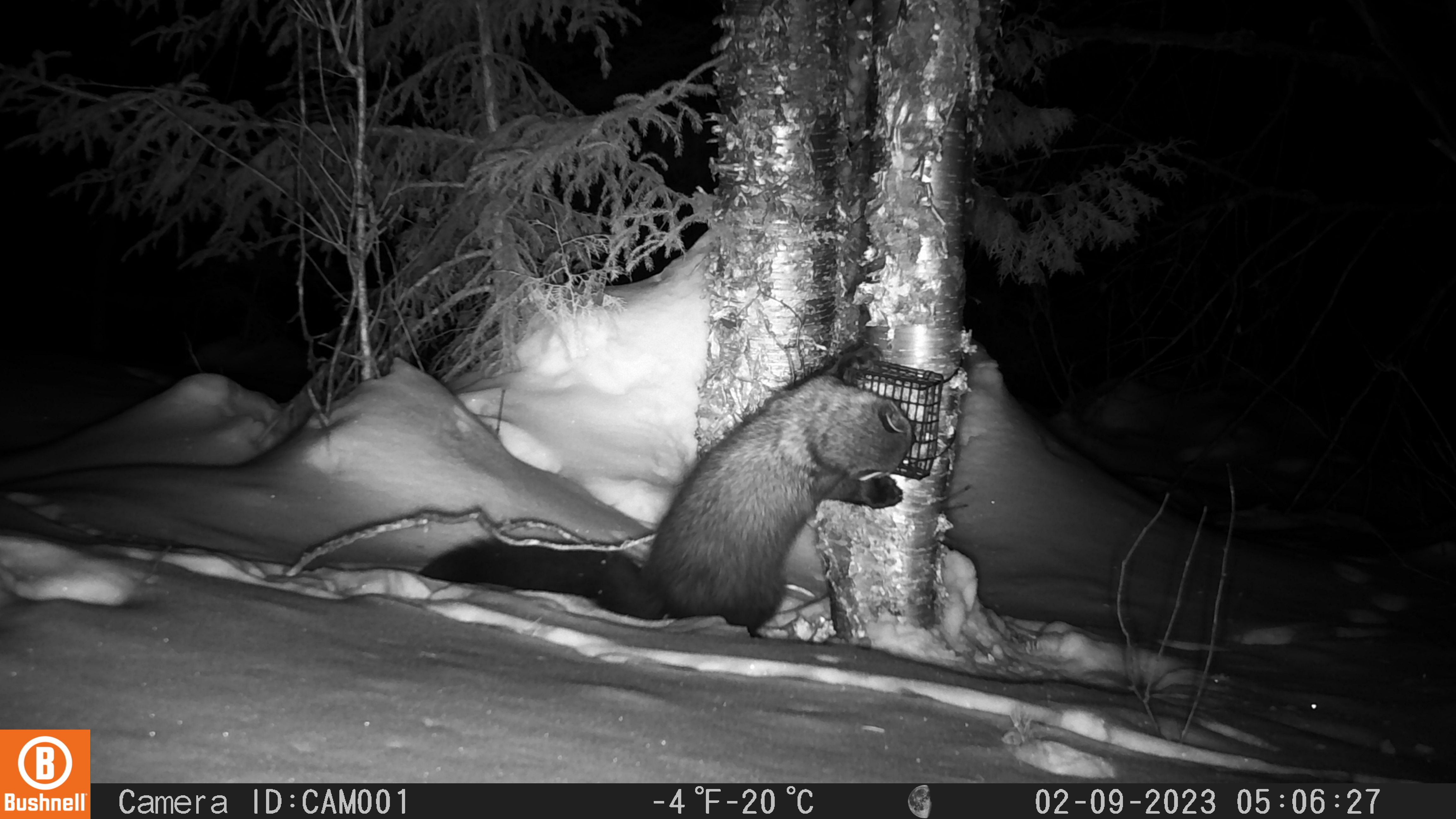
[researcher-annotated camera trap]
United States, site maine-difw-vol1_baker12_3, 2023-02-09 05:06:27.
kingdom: Animalia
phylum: Chordata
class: Mammalia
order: Carnivora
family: Mustelidae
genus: Pekania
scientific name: Pekania pennanti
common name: fisher